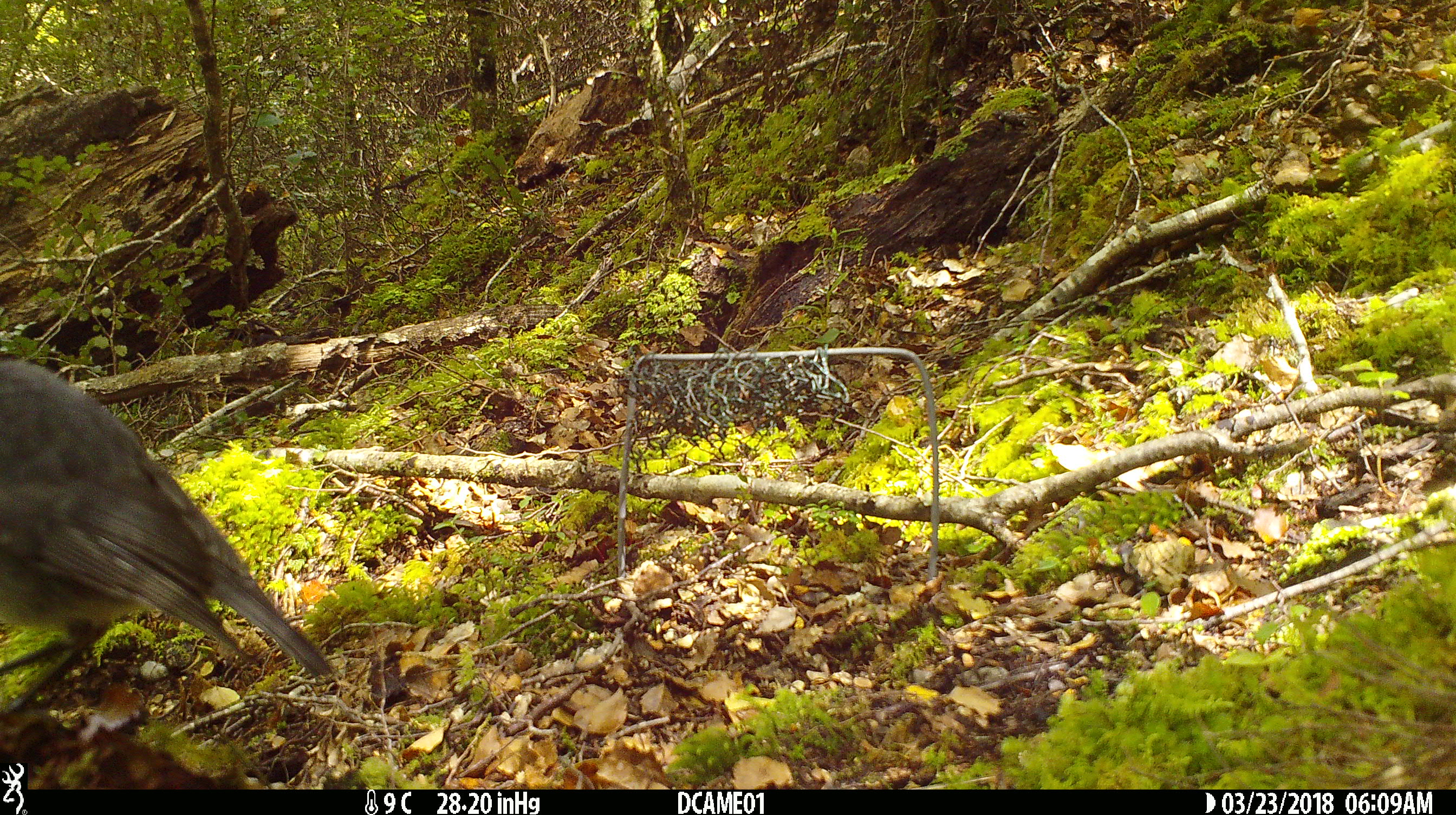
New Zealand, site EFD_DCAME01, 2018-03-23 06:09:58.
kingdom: Animalia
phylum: Chordata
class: Aves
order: Passeriformes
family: Petroicidae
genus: Petroica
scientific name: Petroica australis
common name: new zealand robin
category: robin